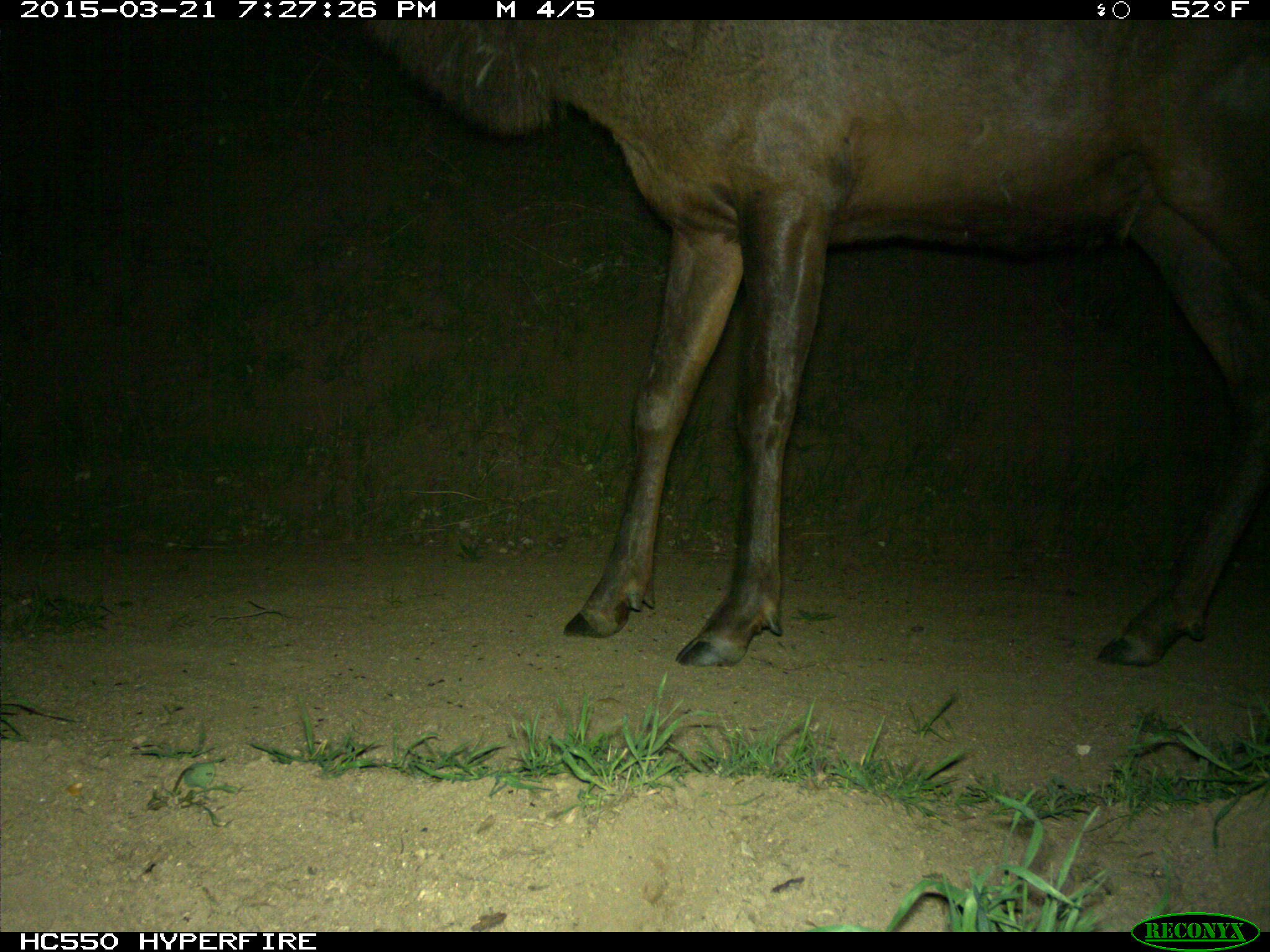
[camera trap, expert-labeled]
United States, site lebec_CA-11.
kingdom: Animalia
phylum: Chordata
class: Mammalia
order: Artiodactyla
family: Cervidae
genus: Cervus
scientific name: Cervus canadensis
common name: elk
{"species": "Cervus canadensis (elk)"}